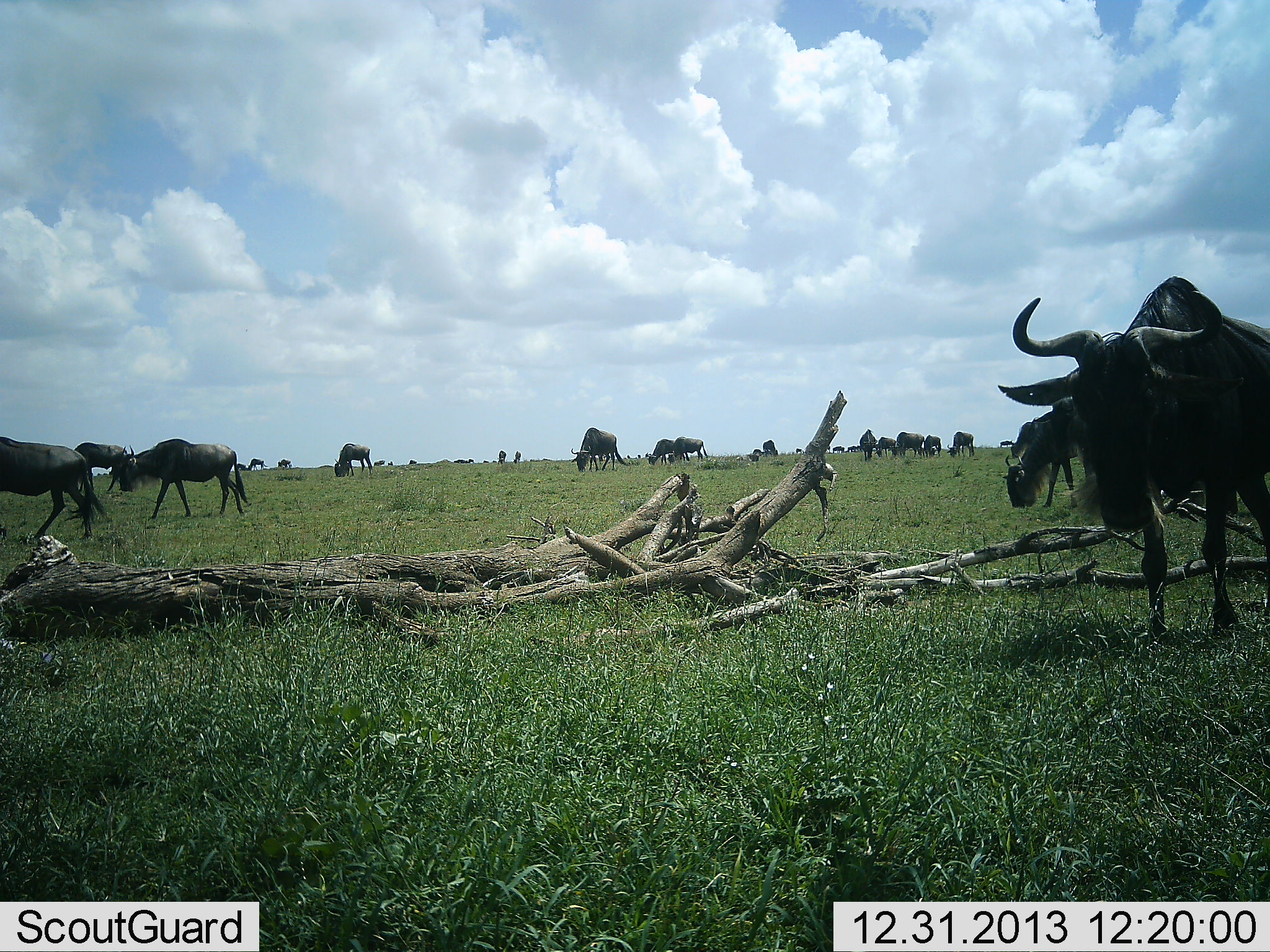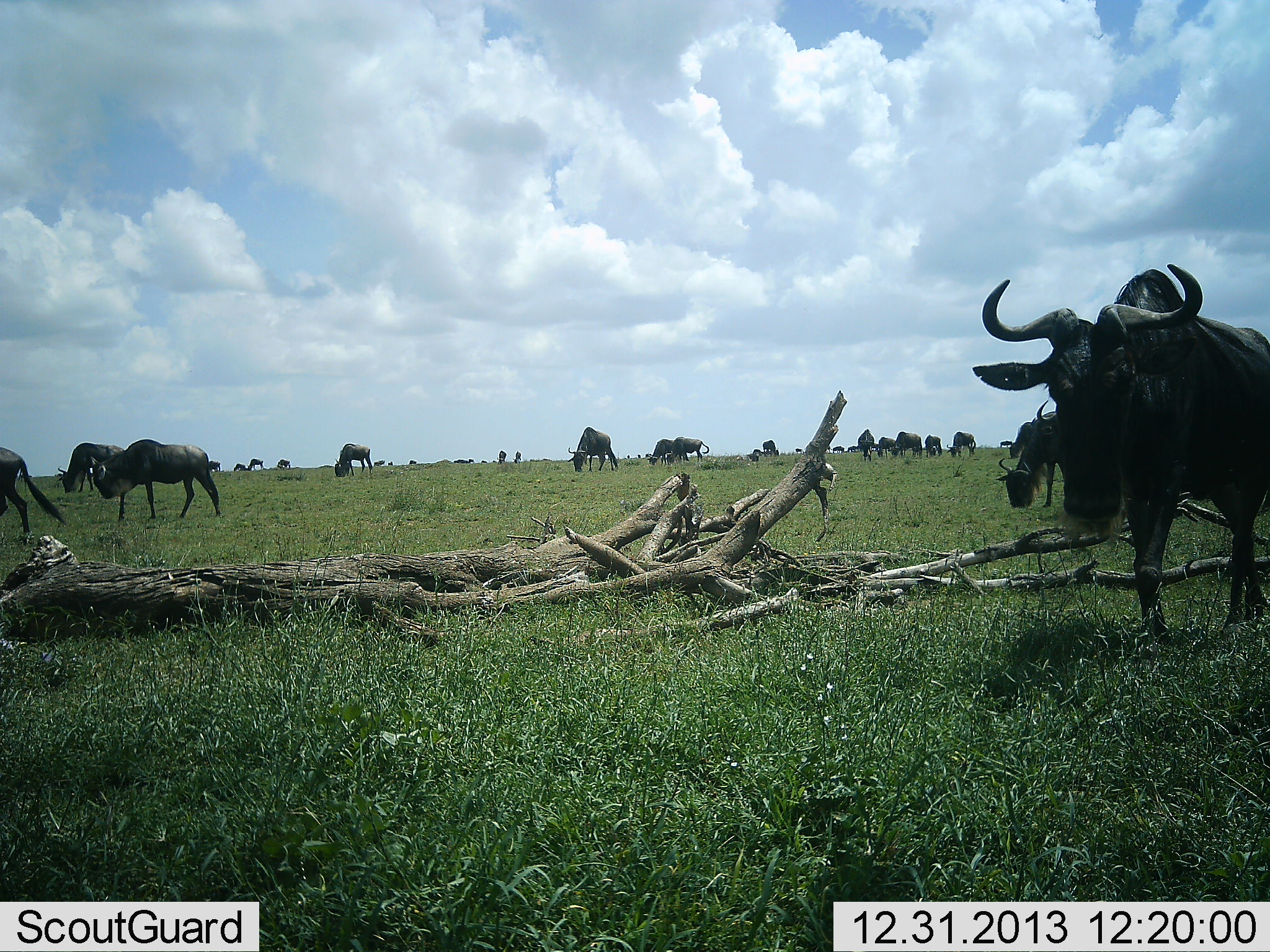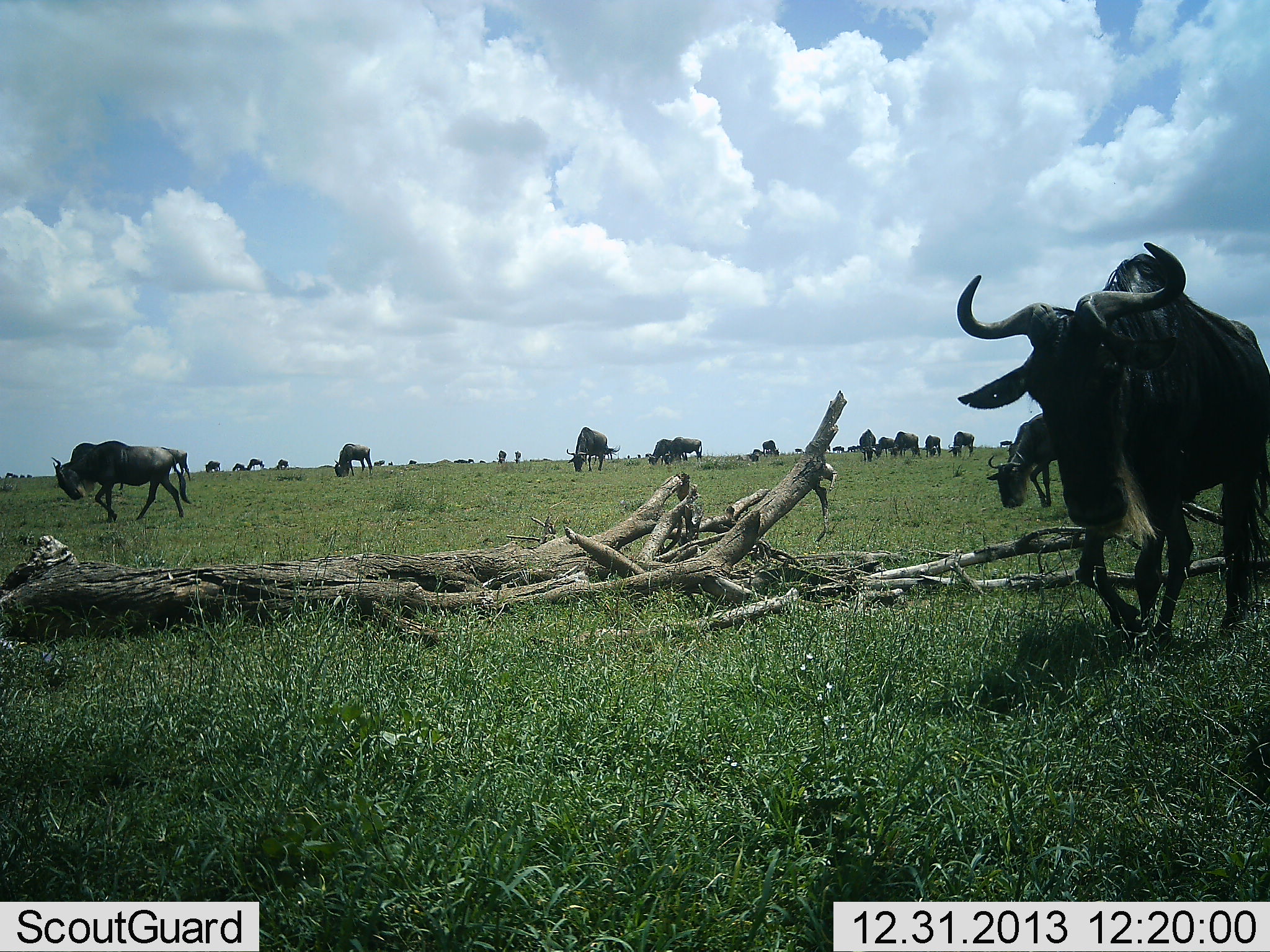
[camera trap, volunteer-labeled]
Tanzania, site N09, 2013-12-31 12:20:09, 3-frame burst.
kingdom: Animalia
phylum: Chordata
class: Mammalia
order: Artiodactyla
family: Bovidae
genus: Connochaetes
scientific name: Connochaetes taurinus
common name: blue wildebeest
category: wildebeest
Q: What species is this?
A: Wildebeest (blue wildebeest) (Connochaetes taurinus).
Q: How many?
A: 11-50.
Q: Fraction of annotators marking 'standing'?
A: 80%.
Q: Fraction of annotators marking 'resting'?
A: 10%.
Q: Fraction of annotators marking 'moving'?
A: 80%.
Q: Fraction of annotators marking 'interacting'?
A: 10%.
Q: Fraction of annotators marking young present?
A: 0%.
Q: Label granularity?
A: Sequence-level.